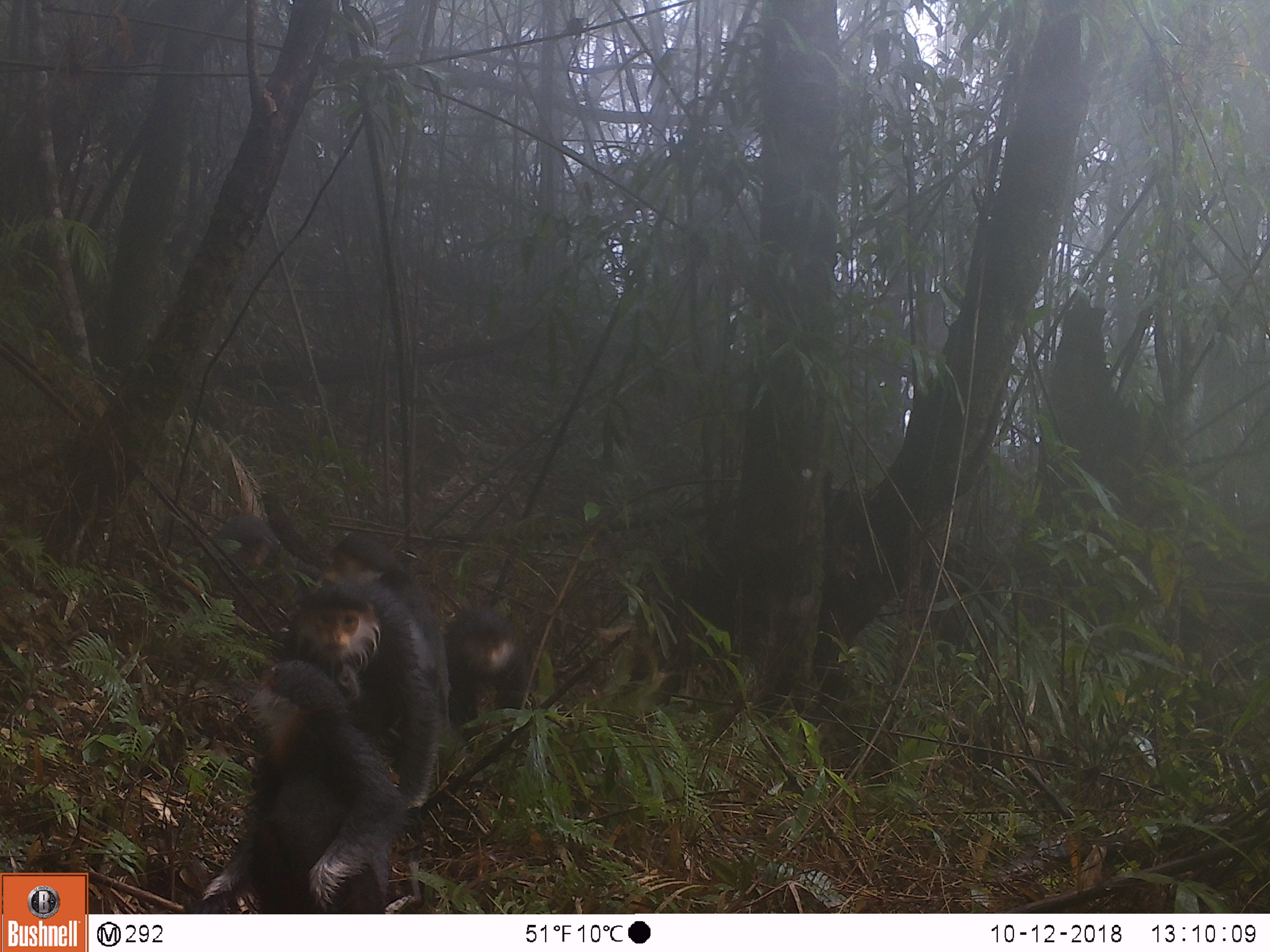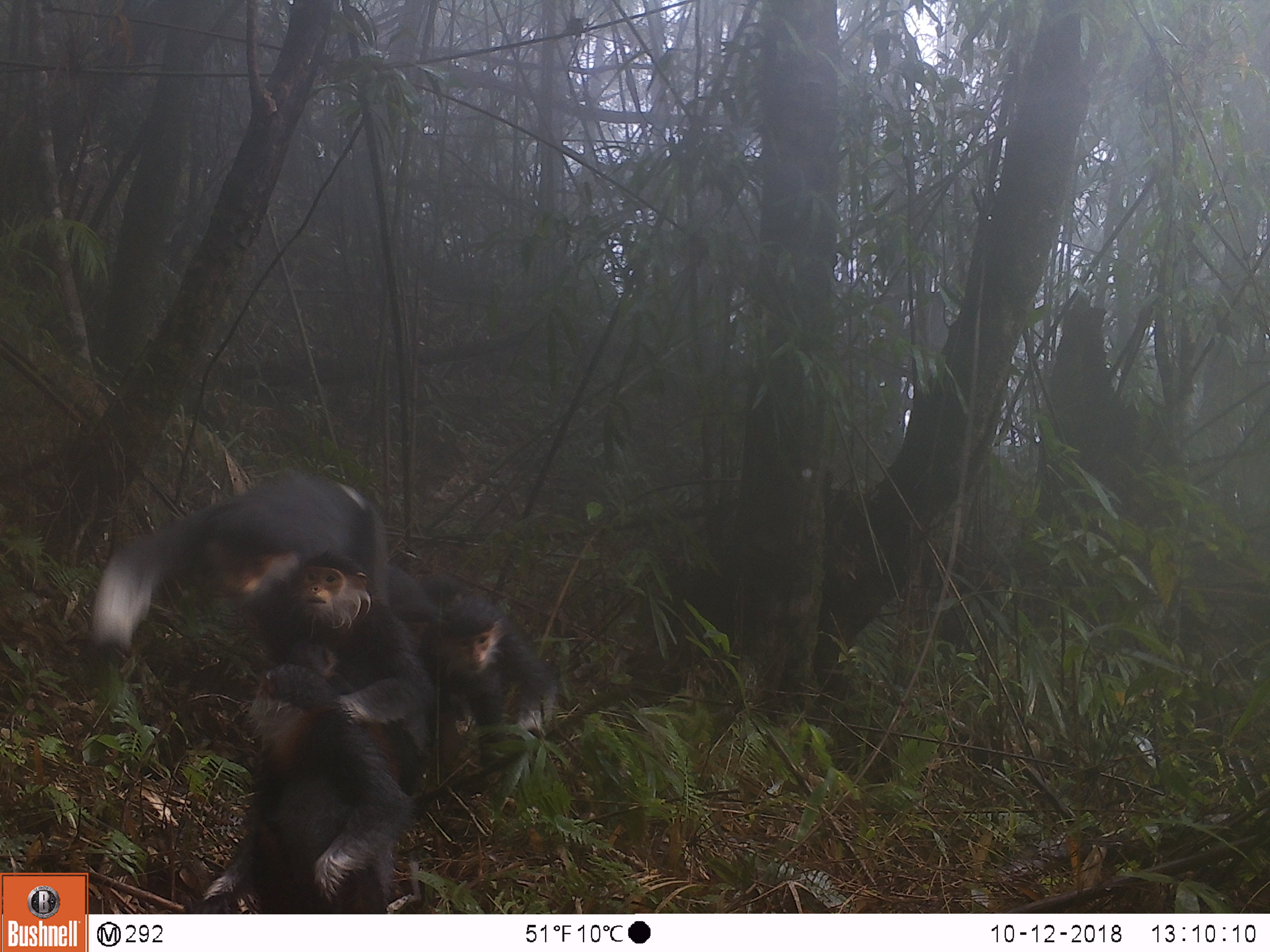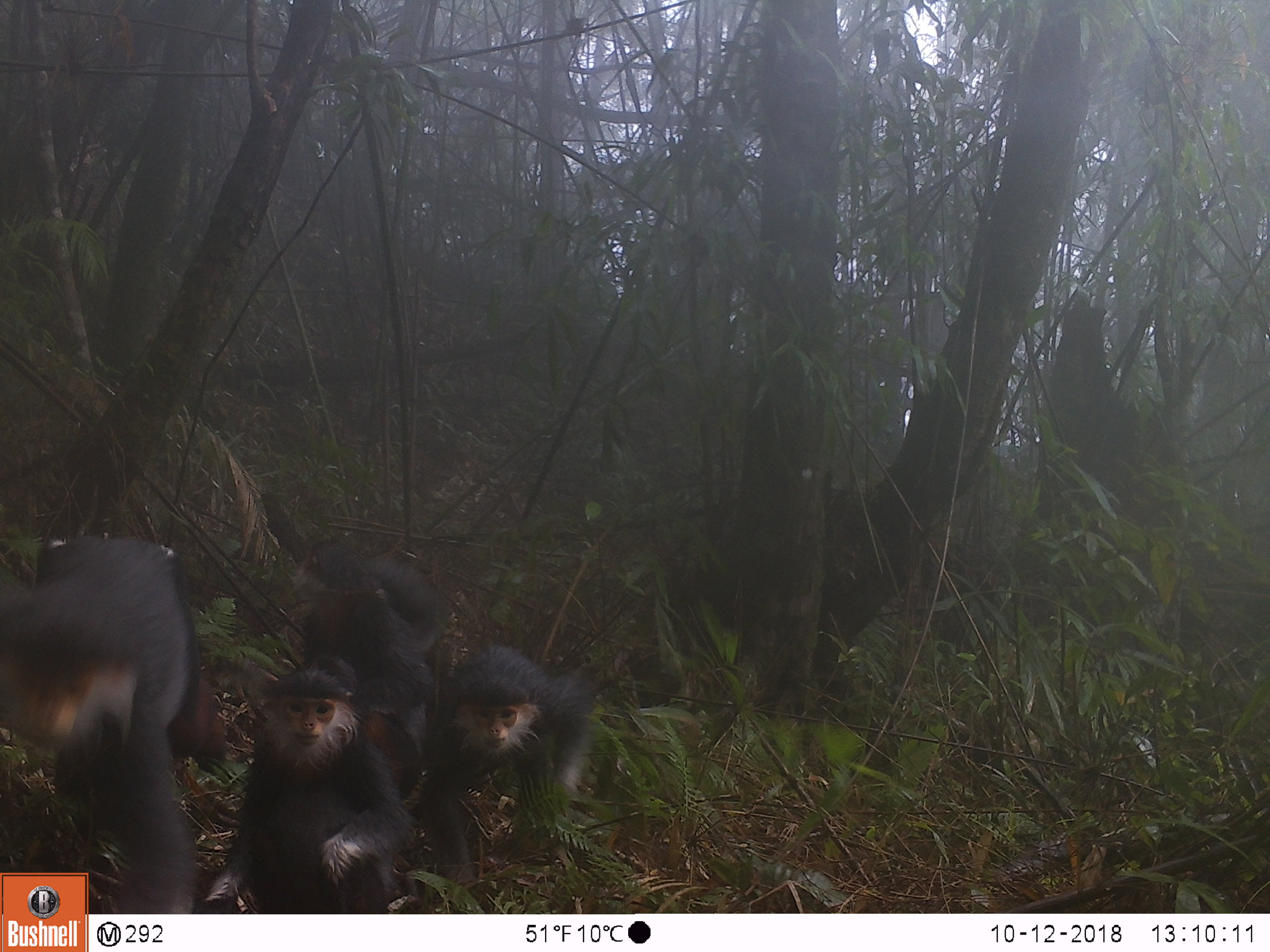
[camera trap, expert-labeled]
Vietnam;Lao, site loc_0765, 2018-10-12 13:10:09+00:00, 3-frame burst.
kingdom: Animalia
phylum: Chordata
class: Mammalia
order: Primates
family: Cercopithecidae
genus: Pygathrix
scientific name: Pygathrix nemaeus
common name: red-shanked douc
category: red shanked douc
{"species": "red shanked douc (red-shanked douc) (Pygathrix nemaeus)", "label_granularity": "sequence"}